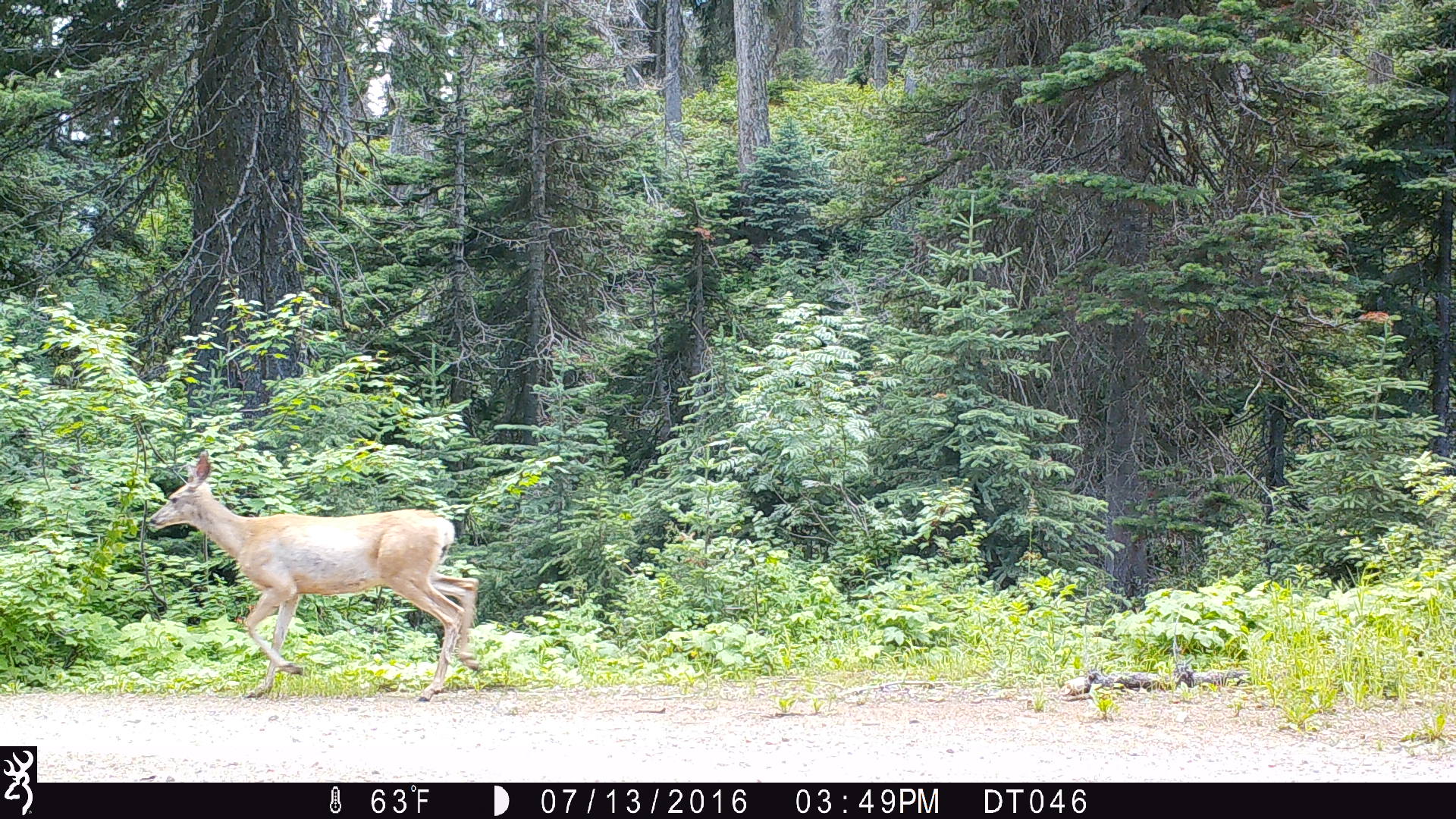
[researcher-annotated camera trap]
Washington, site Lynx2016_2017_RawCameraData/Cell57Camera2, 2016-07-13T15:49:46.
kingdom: Animalia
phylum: Chordata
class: Mammalia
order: Artiodactyla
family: Cervidae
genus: Odocoileus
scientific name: Odocoileus hemionus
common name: mule deer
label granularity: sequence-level